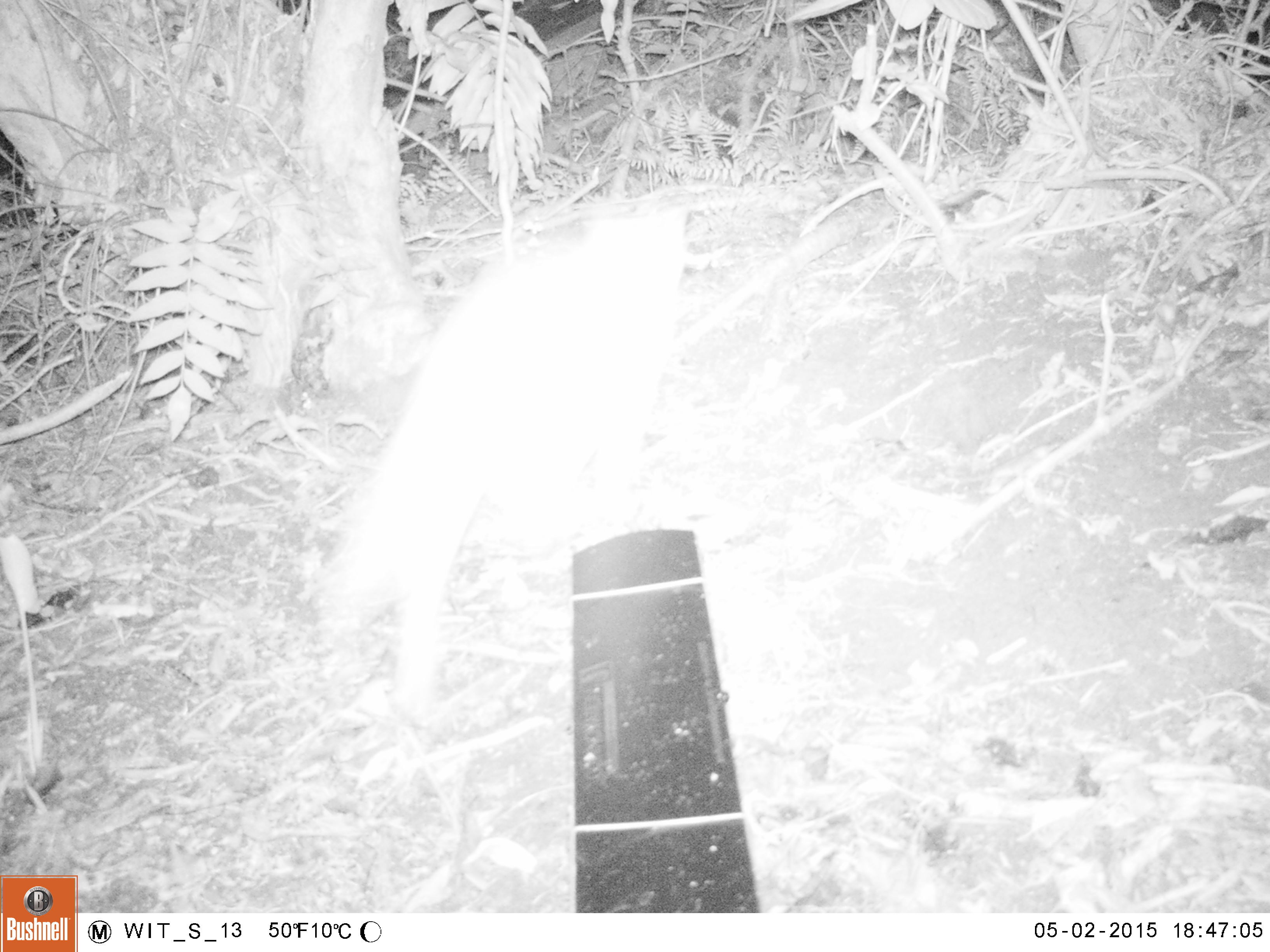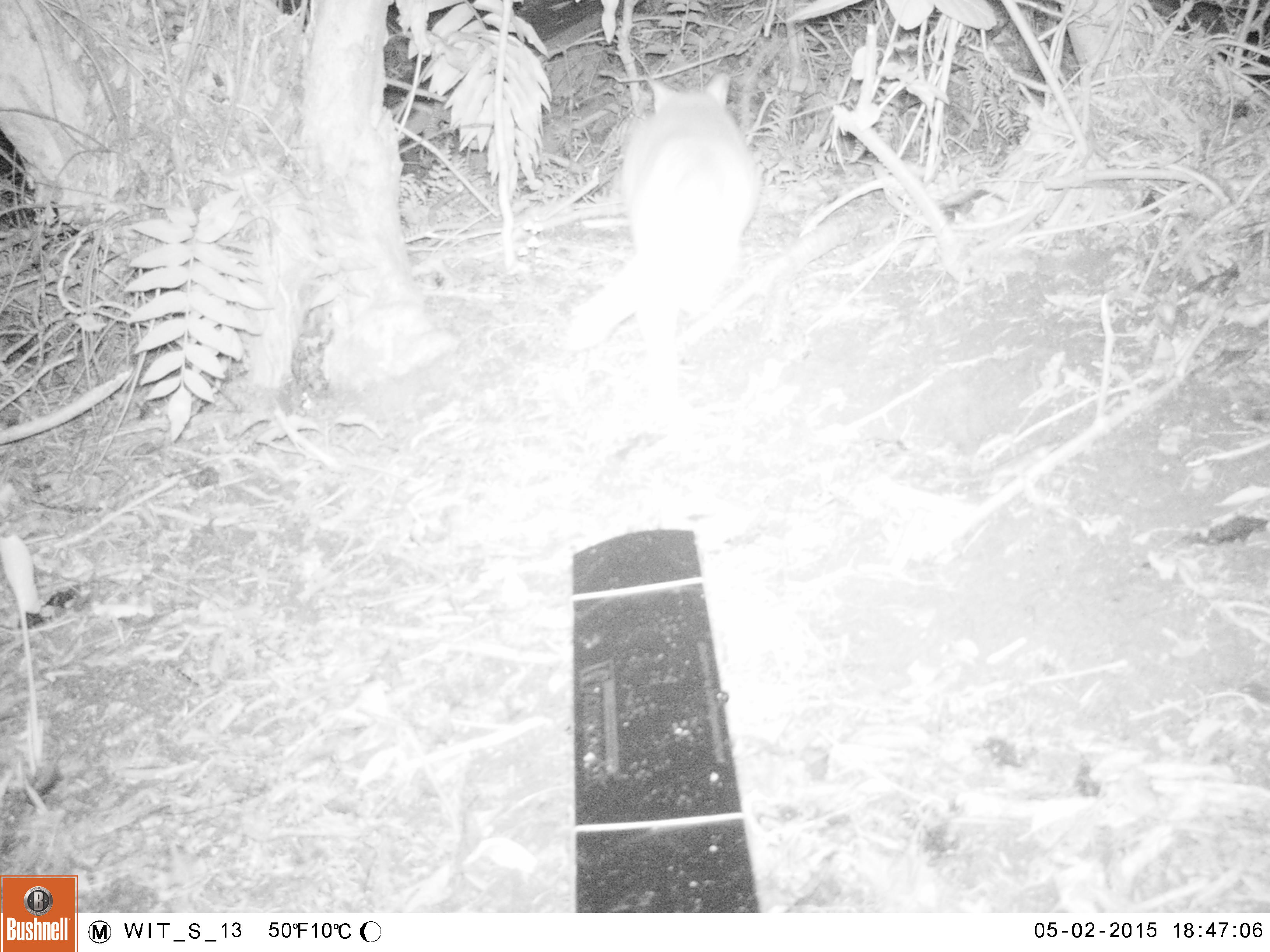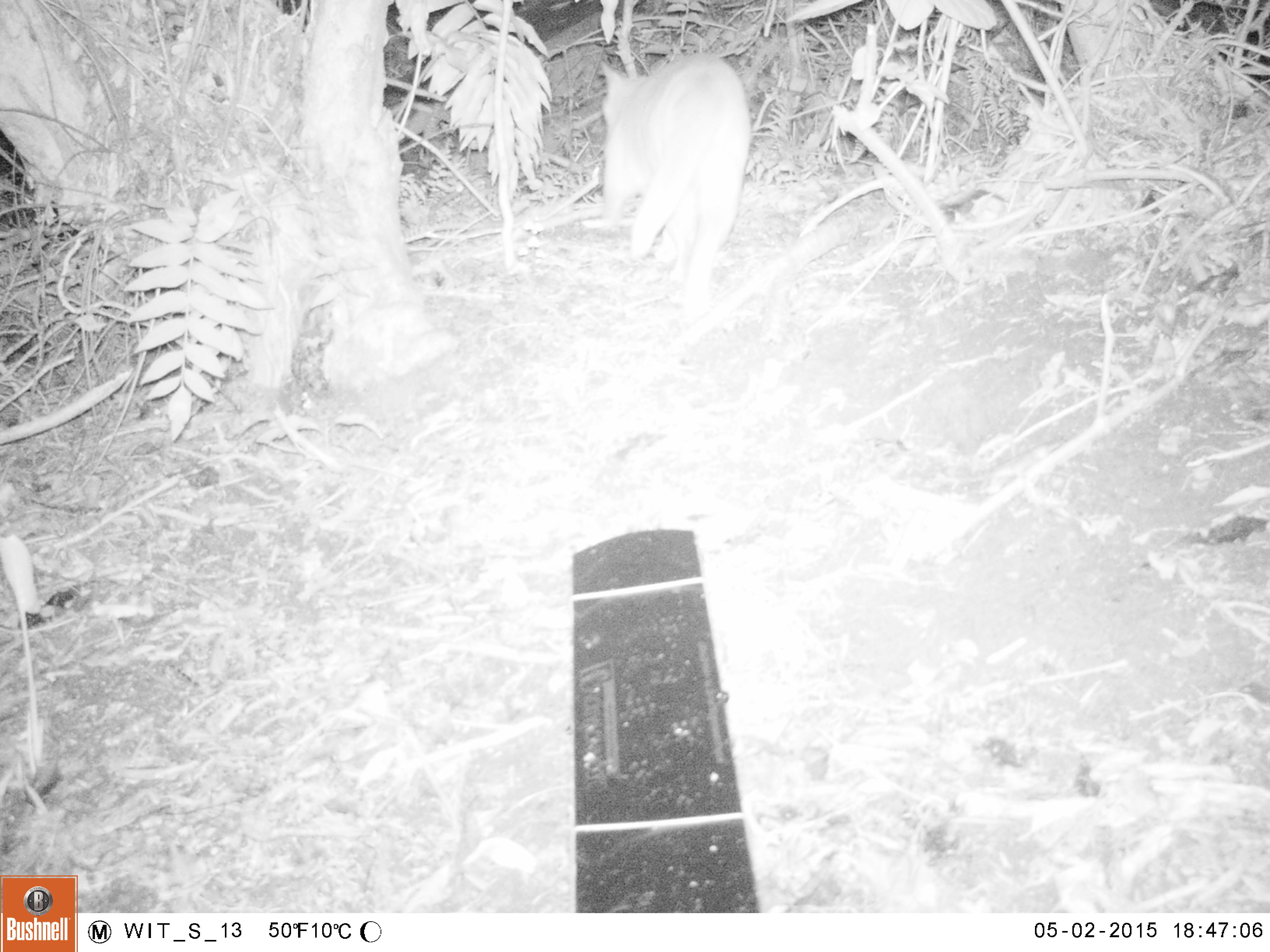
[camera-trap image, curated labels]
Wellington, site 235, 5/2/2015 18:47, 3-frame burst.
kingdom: Animalia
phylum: Chordata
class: Mammalia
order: Carnivora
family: Felidae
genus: Felis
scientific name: Felis catus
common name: cat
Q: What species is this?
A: Cat (Felis catus).